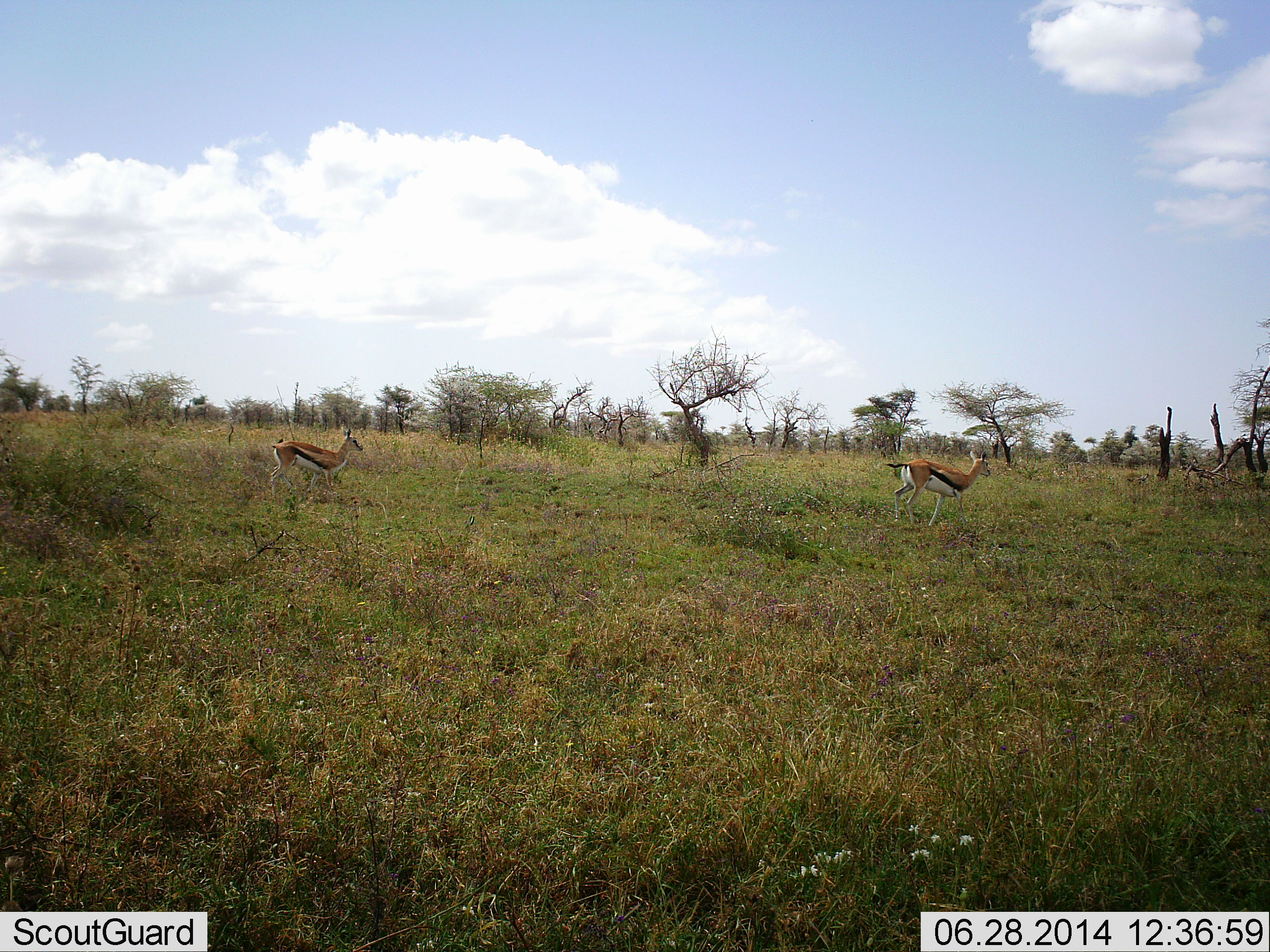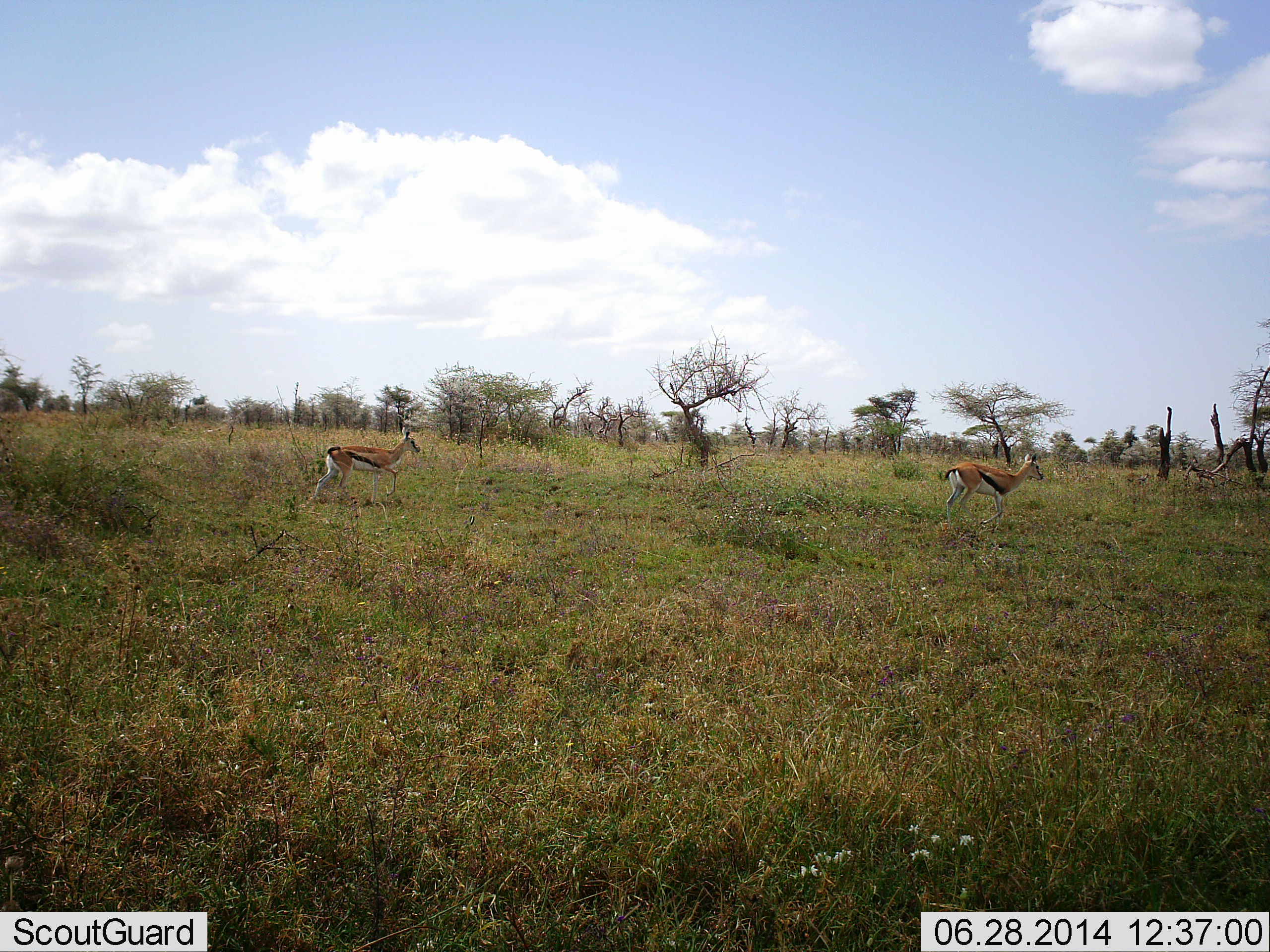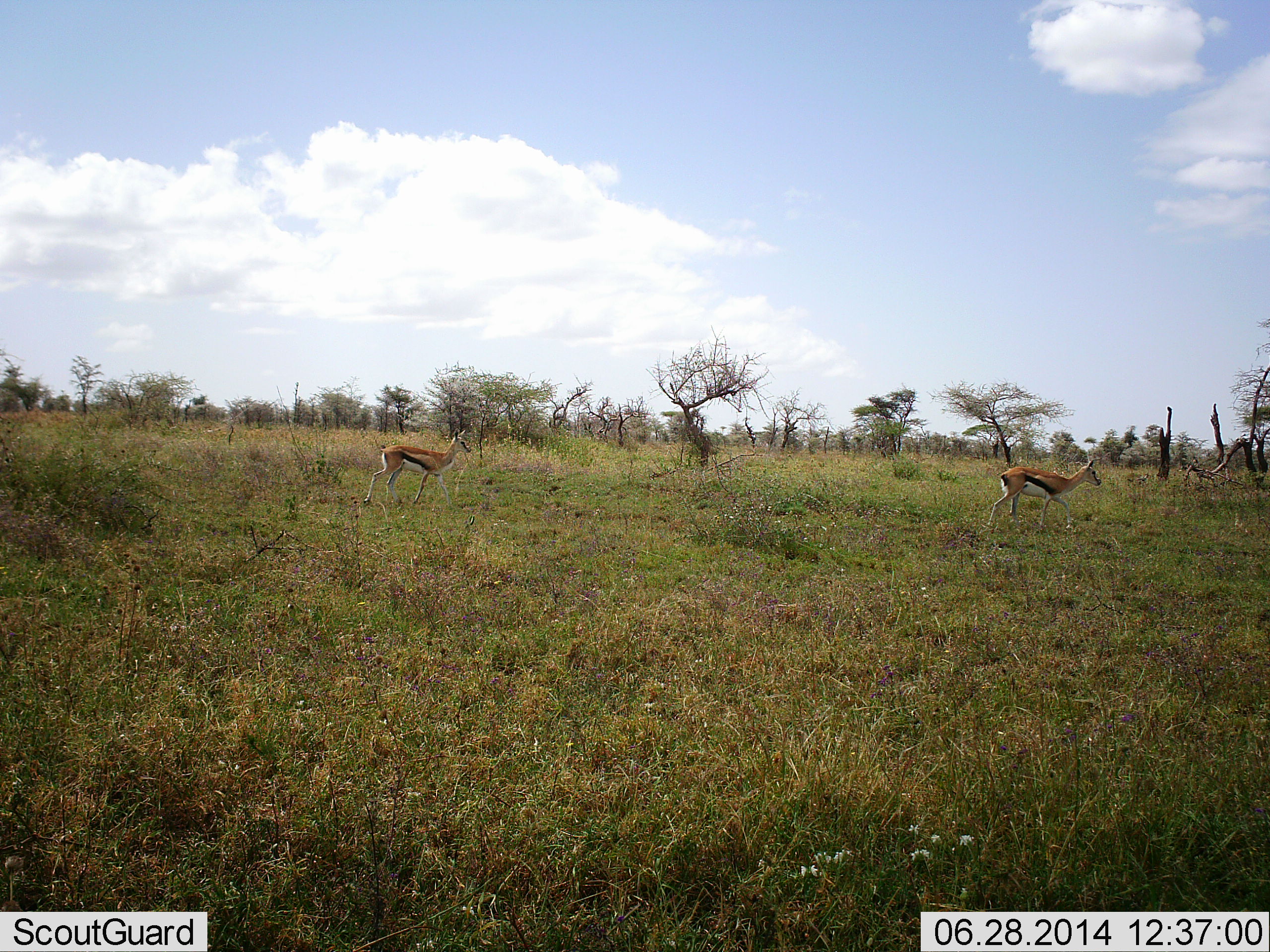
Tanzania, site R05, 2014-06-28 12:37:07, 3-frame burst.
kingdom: Animalia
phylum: Chordata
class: Mammalia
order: Artiodactyla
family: Bovidae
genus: Eudorcas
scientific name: Eudorcas thomsonii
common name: thomson's gazelle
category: gazellethomsons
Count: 2.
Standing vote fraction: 0%.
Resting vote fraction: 0%.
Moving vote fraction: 100%.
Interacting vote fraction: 0%.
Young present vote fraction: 0%.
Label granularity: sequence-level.